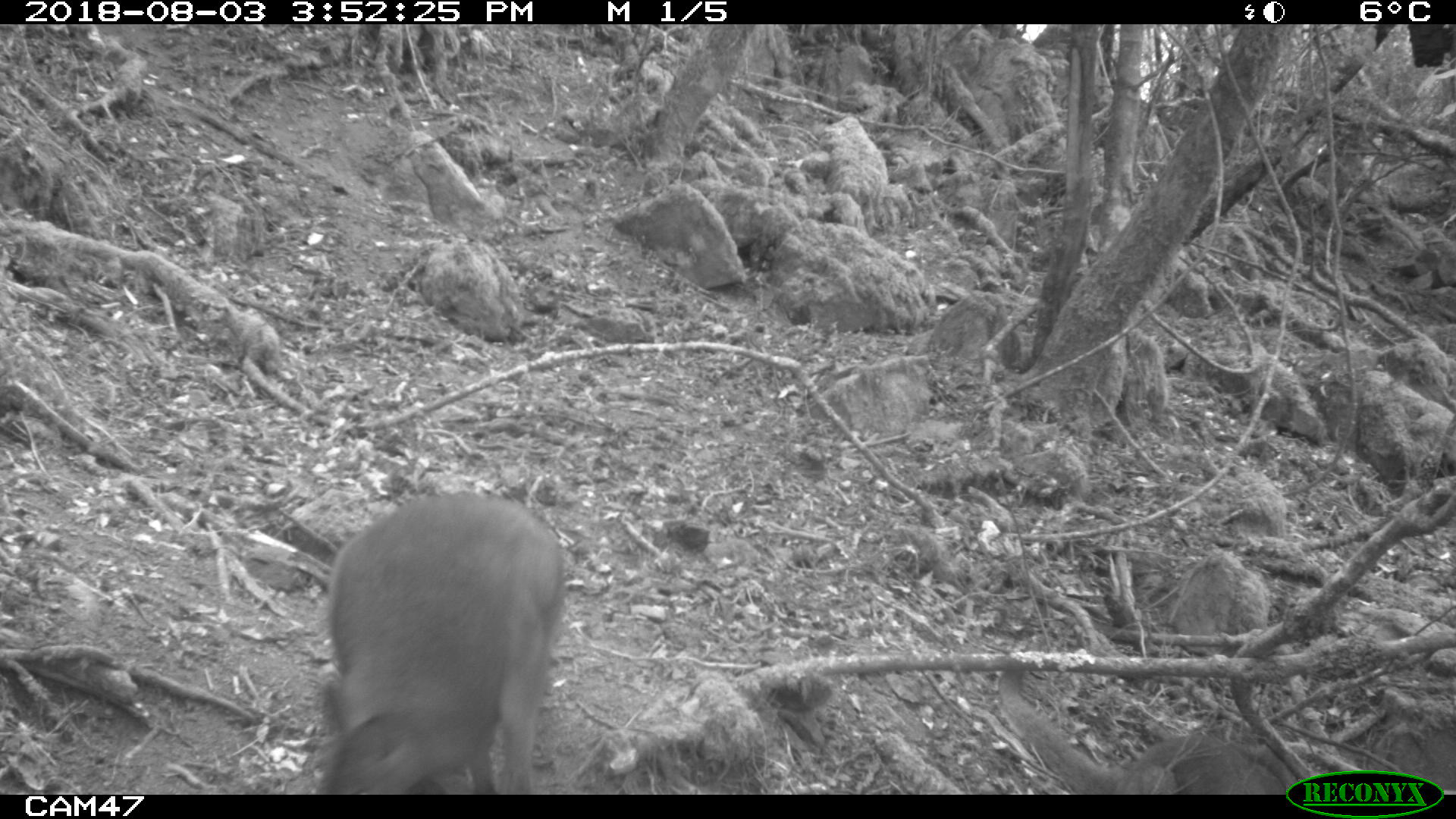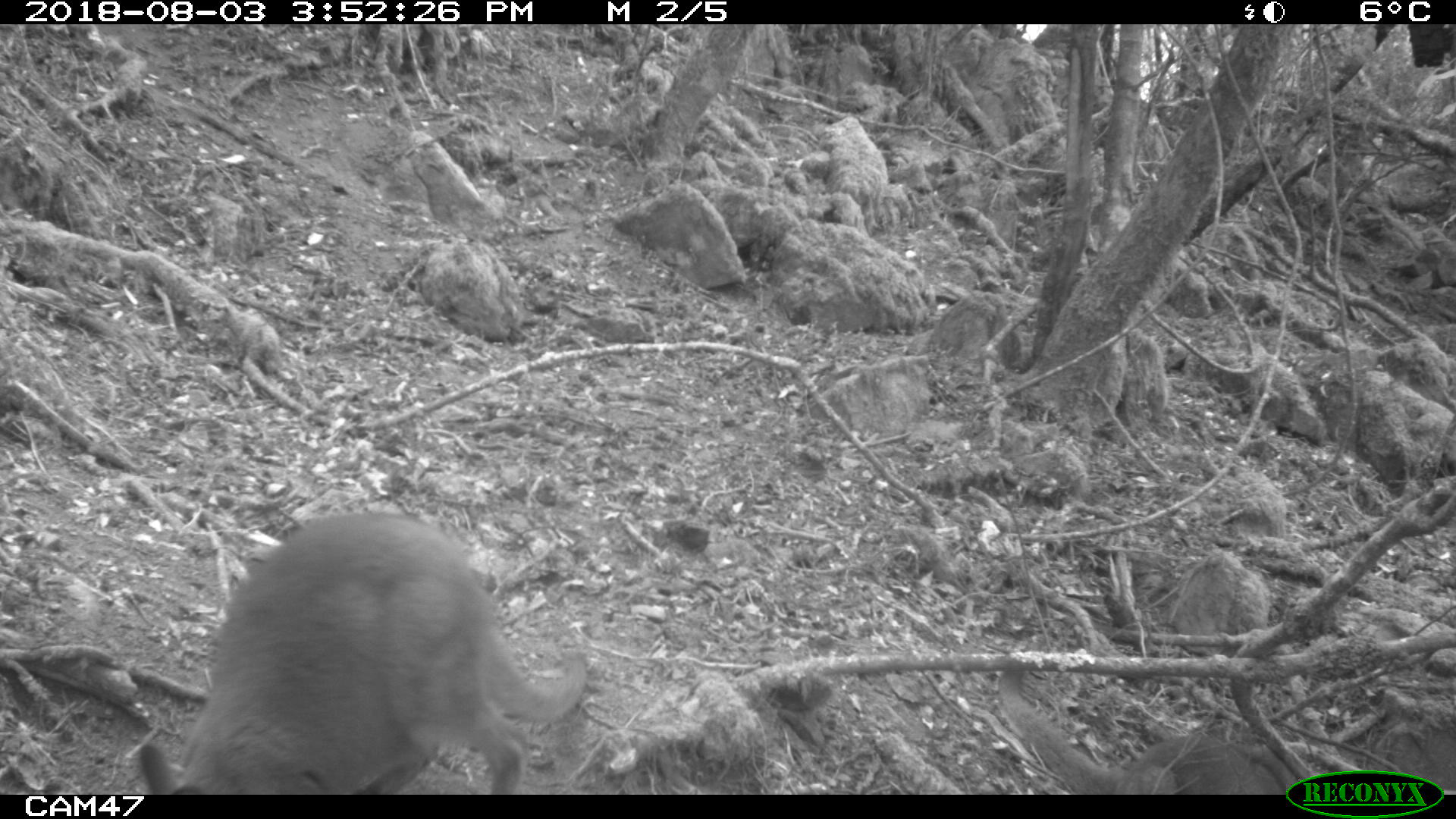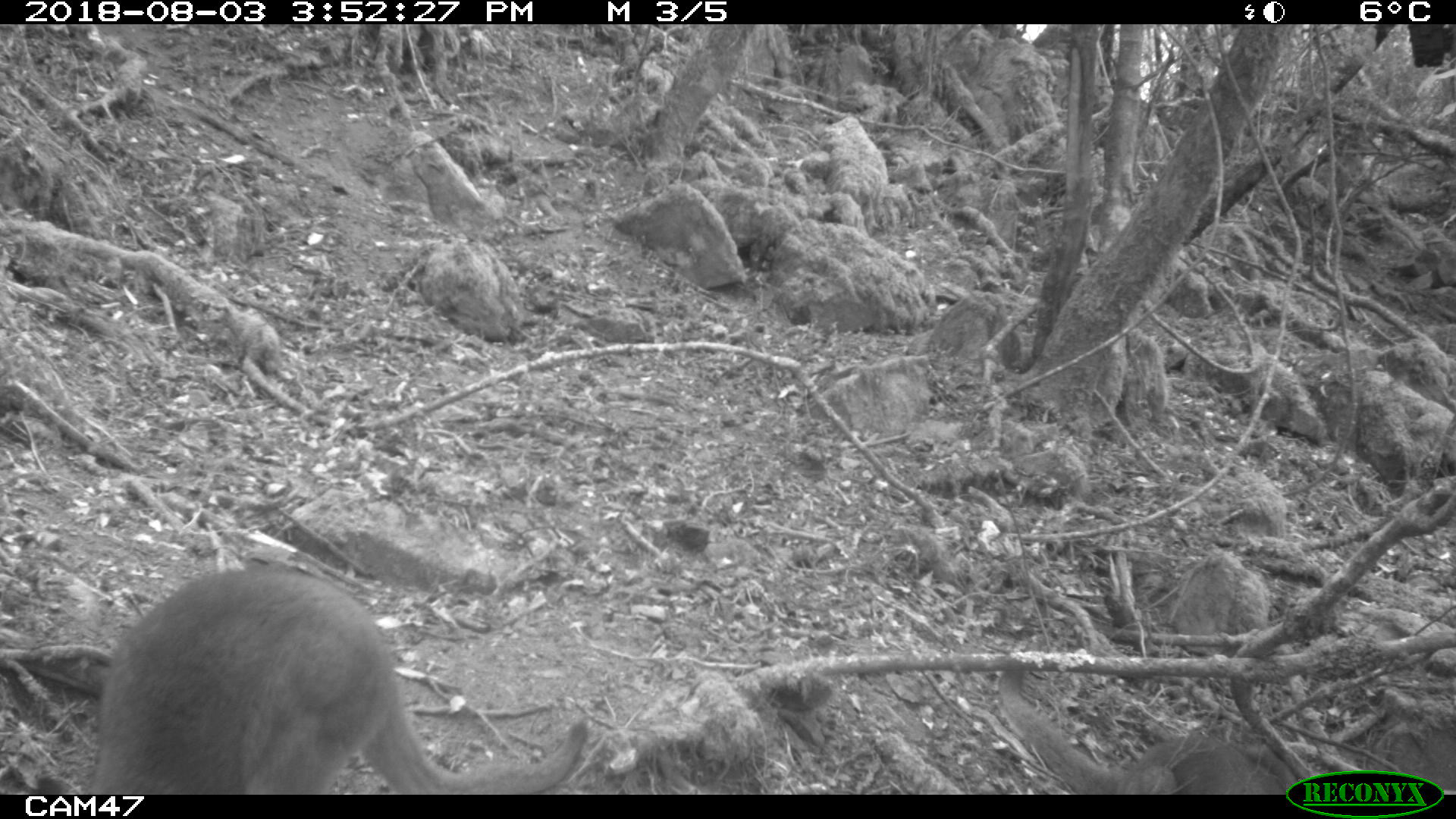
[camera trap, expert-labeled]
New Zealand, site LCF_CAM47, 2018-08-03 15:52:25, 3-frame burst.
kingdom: Animalia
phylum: Chordata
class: Mammalia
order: Diprotodontia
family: Macropodidae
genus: Notamacropus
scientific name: Notamacropus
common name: wallaby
Wallaby (Notamacropus).